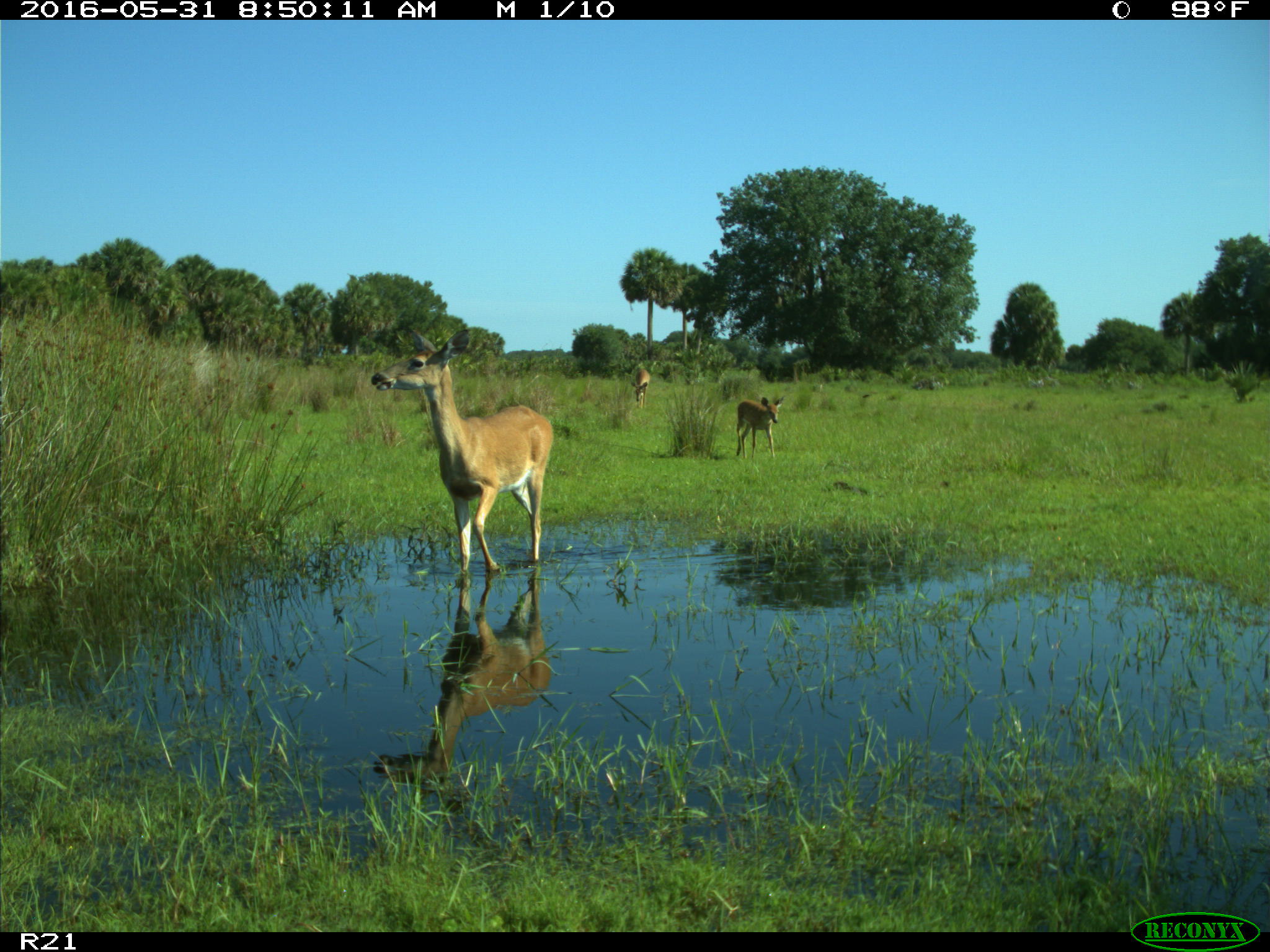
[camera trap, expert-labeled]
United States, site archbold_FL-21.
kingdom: Animalia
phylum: Chordata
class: Mammalia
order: Artiodactyla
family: Cervidae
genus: Odocoileus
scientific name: Odocoileus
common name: deer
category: unidentified deer